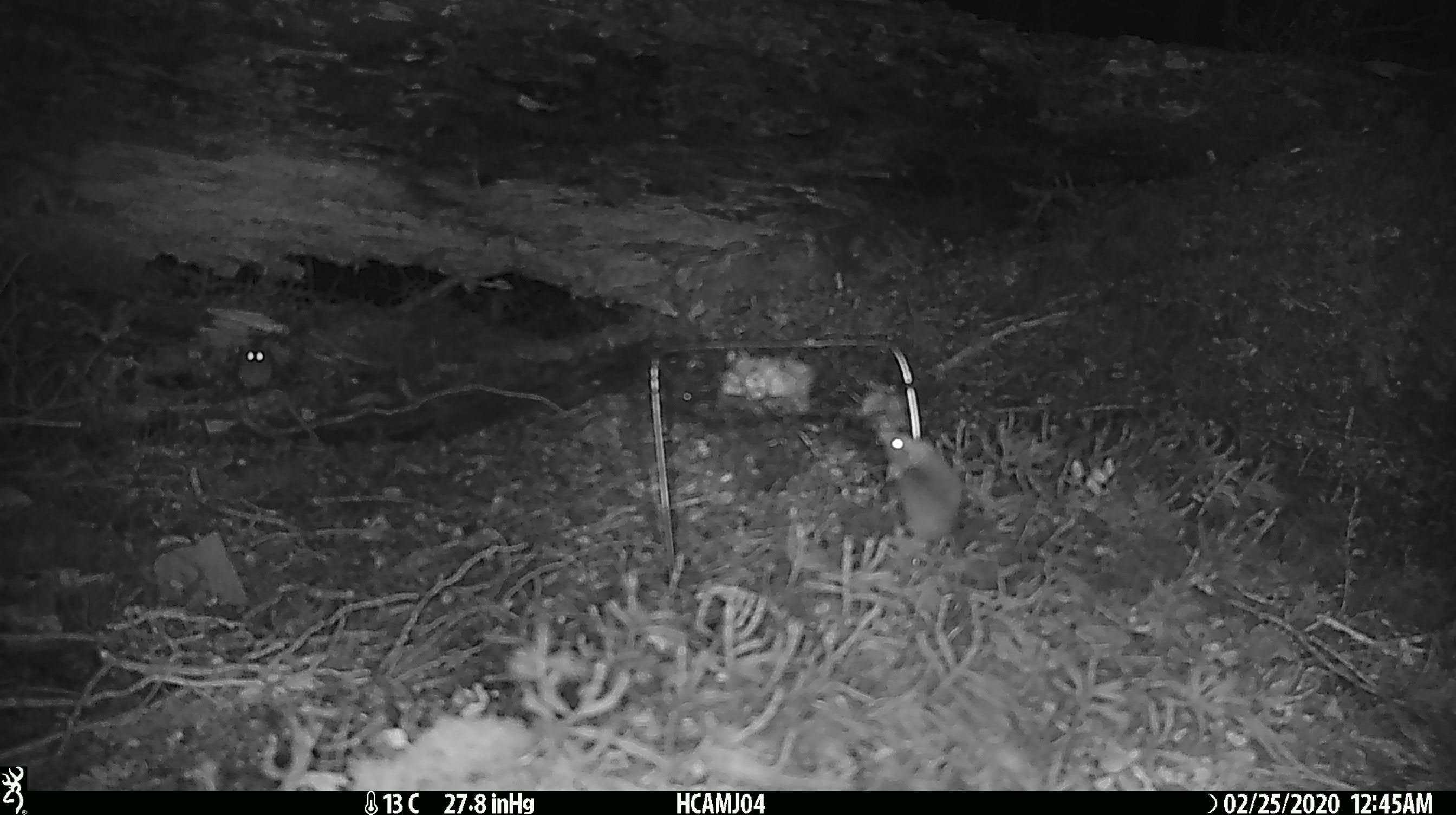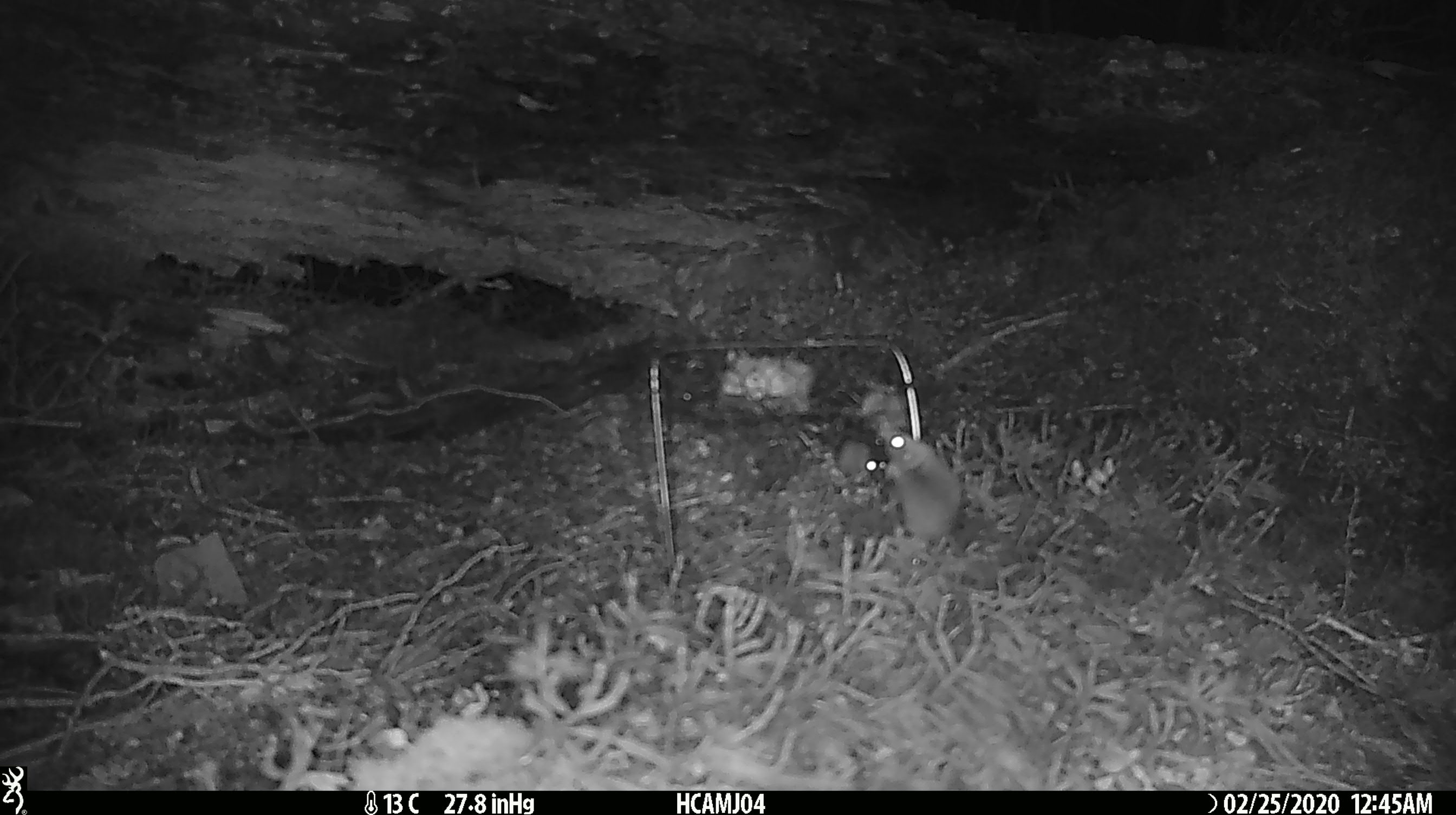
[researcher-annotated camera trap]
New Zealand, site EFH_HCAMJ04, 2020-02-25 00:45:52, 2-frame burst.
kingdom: Animalia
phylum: Chordata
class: Mammalia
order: Rodentia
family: Muridae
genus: Mus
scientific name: Mus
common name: mouse